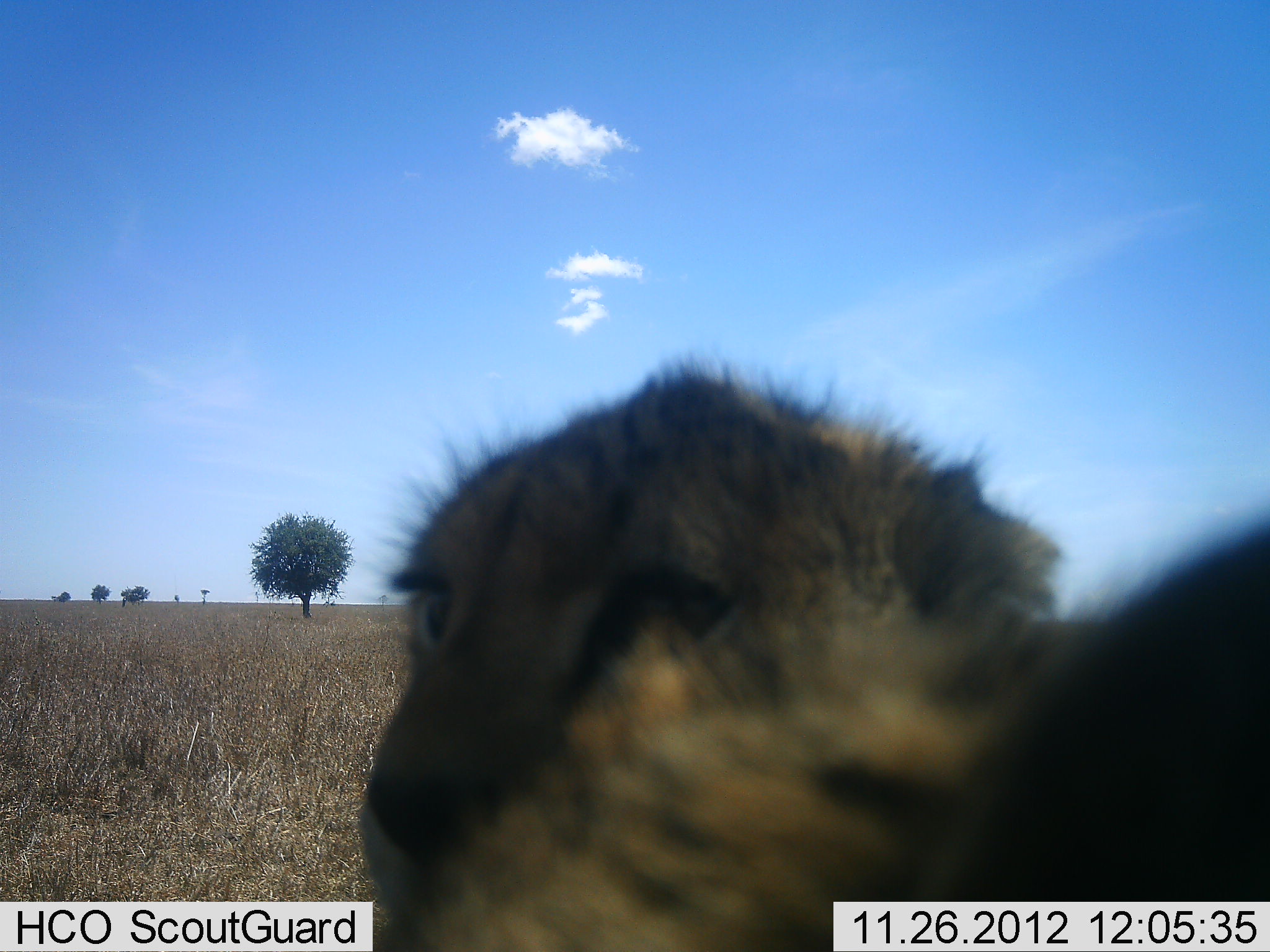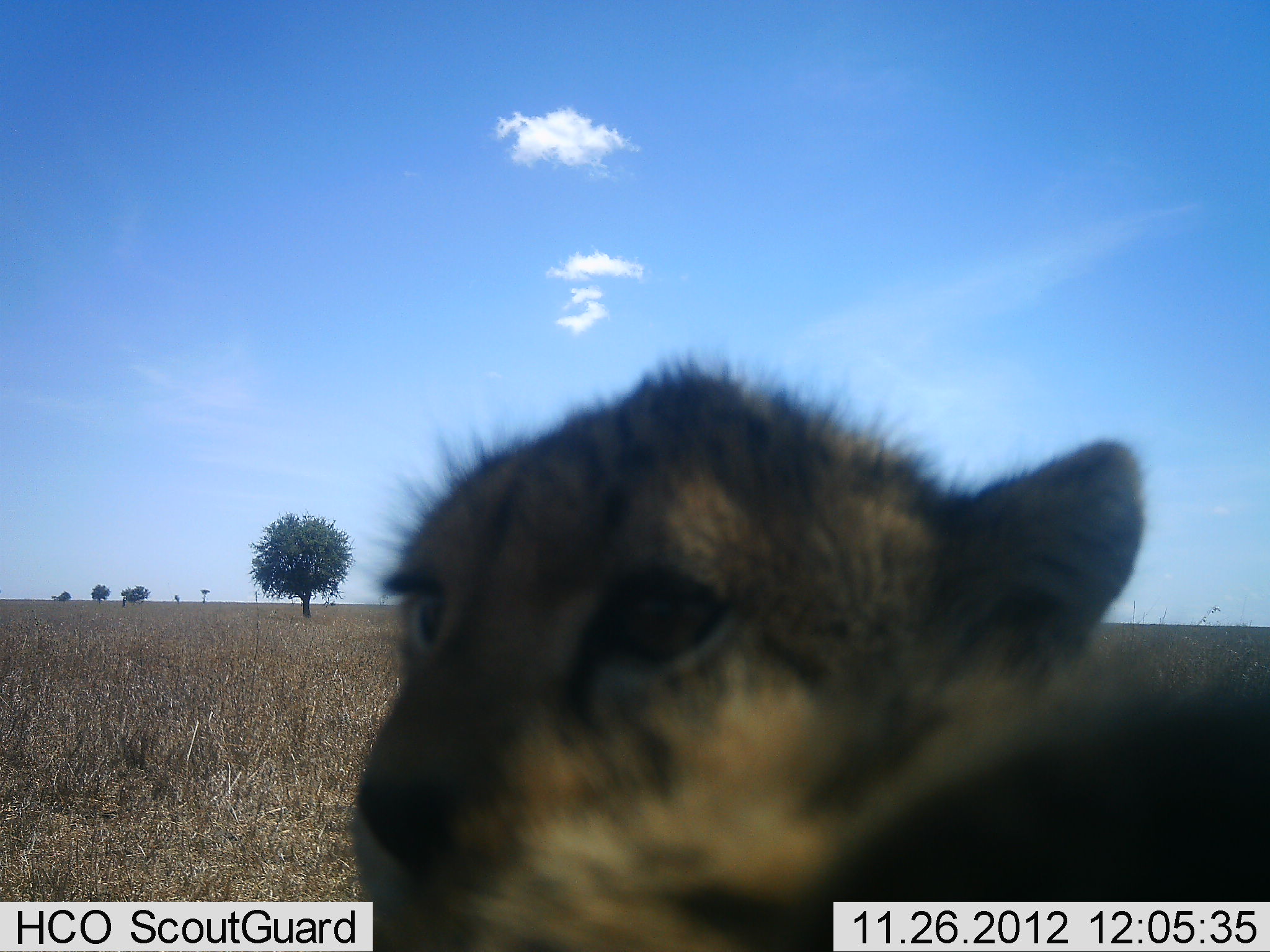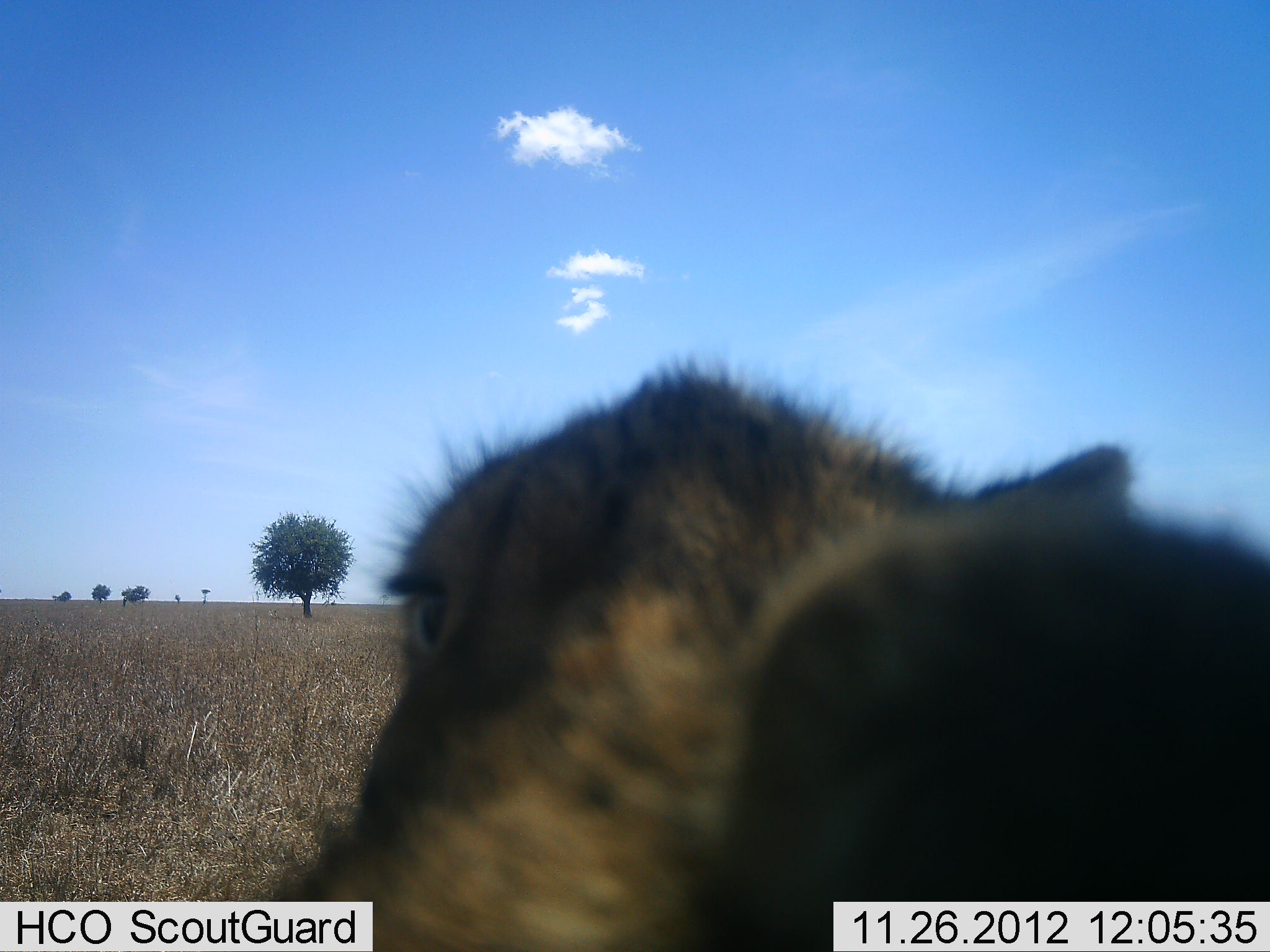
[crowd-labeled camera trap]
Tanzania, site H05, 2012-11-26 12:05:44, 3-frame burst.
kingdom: Animalia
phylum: Chordata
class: Mammalia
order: Carnivora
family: Felidae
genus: Acinonyx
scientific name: Acinonyx jubatus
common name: cheetah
Cheetah (Acinonyx jubatus), count 2. Behavior (volunteer vote fractions): standing 50%, resting 60%, moving 0%, interacting 10%. Young present (vote fraction): 50%. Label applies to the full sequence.